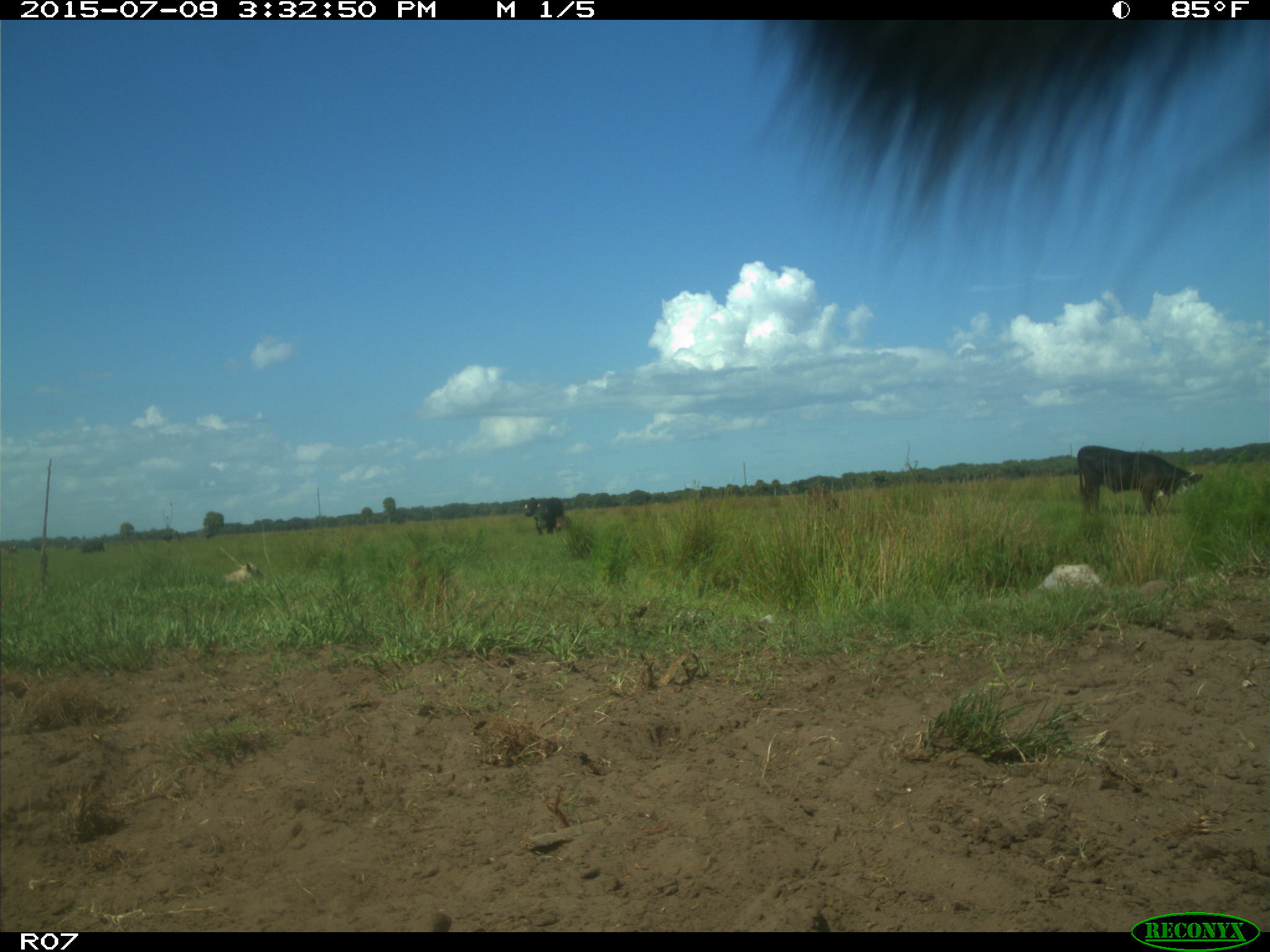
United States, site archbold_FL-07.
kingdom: Animalia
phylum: Chordata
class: Mammalia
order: Artiodactyla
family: Bovidae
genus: Bos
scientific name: Bos taurus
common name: domestic cow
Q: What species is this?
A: Bos taurus (domestic cow).